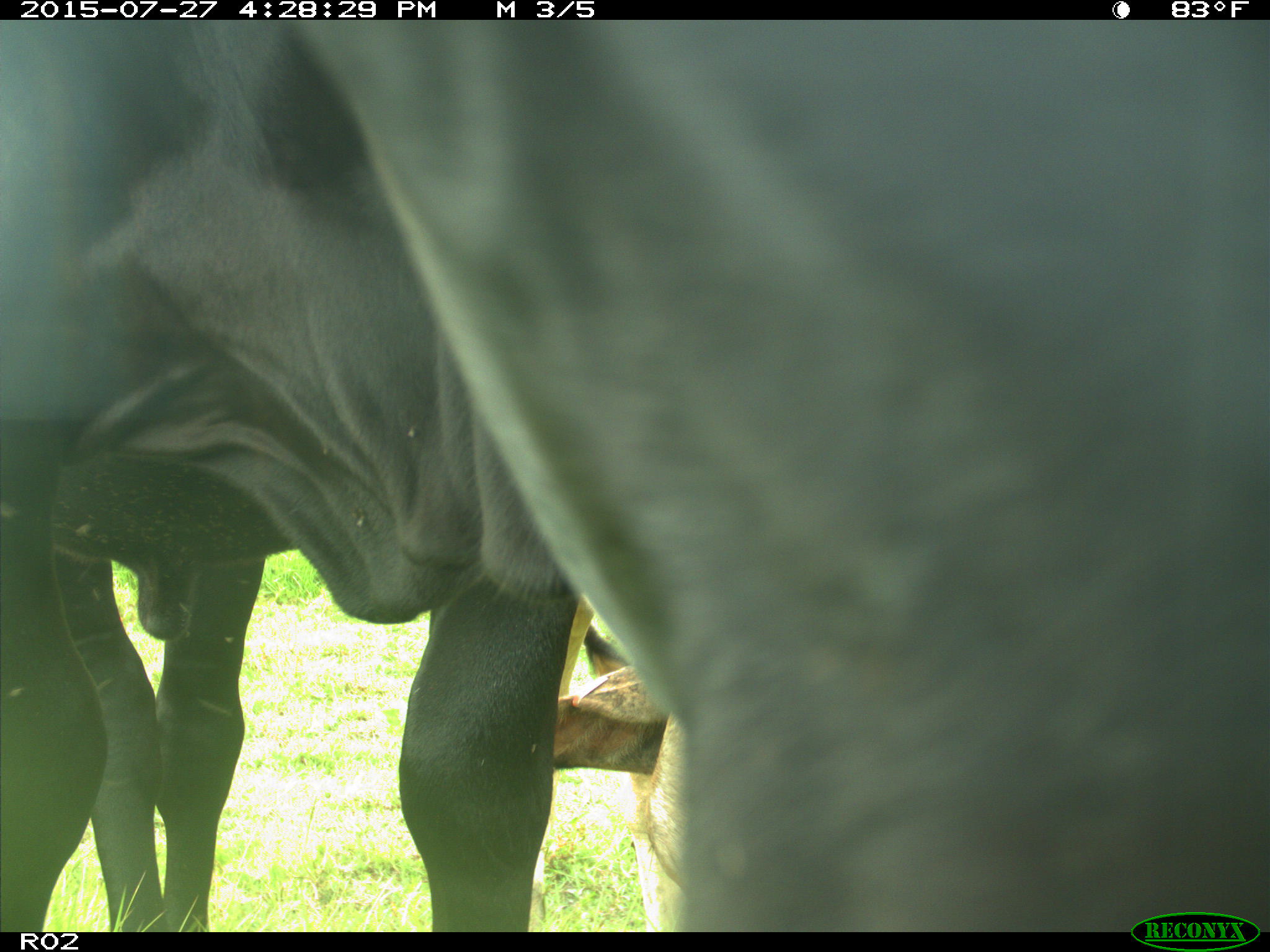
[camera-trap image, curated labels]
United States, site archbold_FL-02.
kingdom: Animalia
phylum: Chordata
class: Mammalia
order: Artiodactyla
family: Bovidae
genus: Bos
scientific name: Bos taurus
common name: domestic cow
Bos taurus (domestic cow).